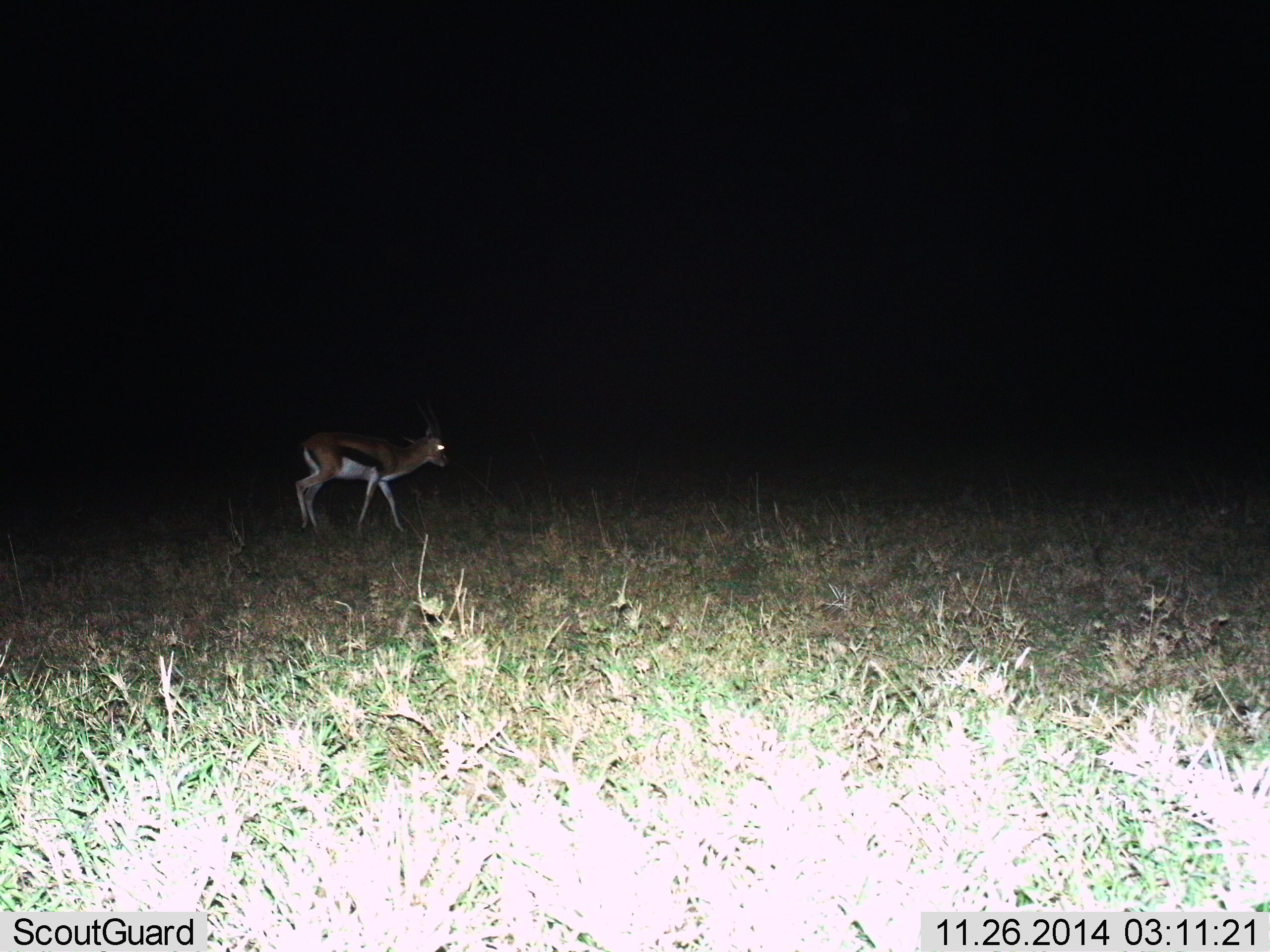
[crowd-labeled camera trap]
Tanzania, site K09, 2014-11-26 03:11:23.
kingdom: Animalia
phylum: Chordata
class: Mammalia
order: Artiodactyla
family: Bovidae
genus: Eudorcas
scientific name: Eudorcas thomsonii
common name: thomson's gazelle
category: gazellethomsons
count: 1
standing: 30%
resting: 0%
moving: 80%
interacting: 0%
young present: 0%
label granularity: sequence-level